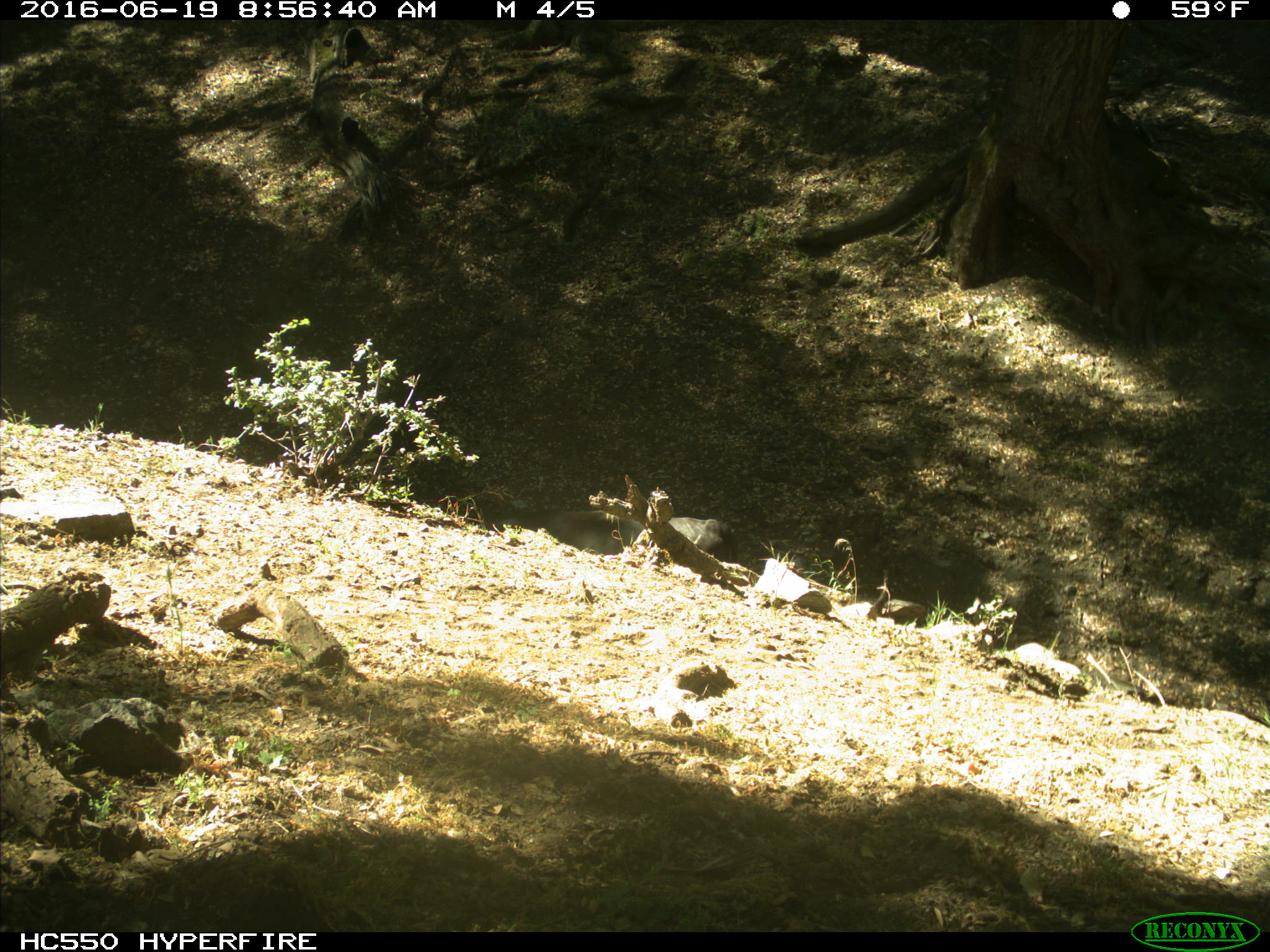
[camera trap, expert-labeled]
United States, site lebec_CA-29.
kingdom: Animalia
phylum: Chordata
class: Mammalia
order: Artiodactyla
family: Bovidae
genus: Bos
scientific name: Bos taurus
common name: domestic cow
Bos taurus (domestic cow).